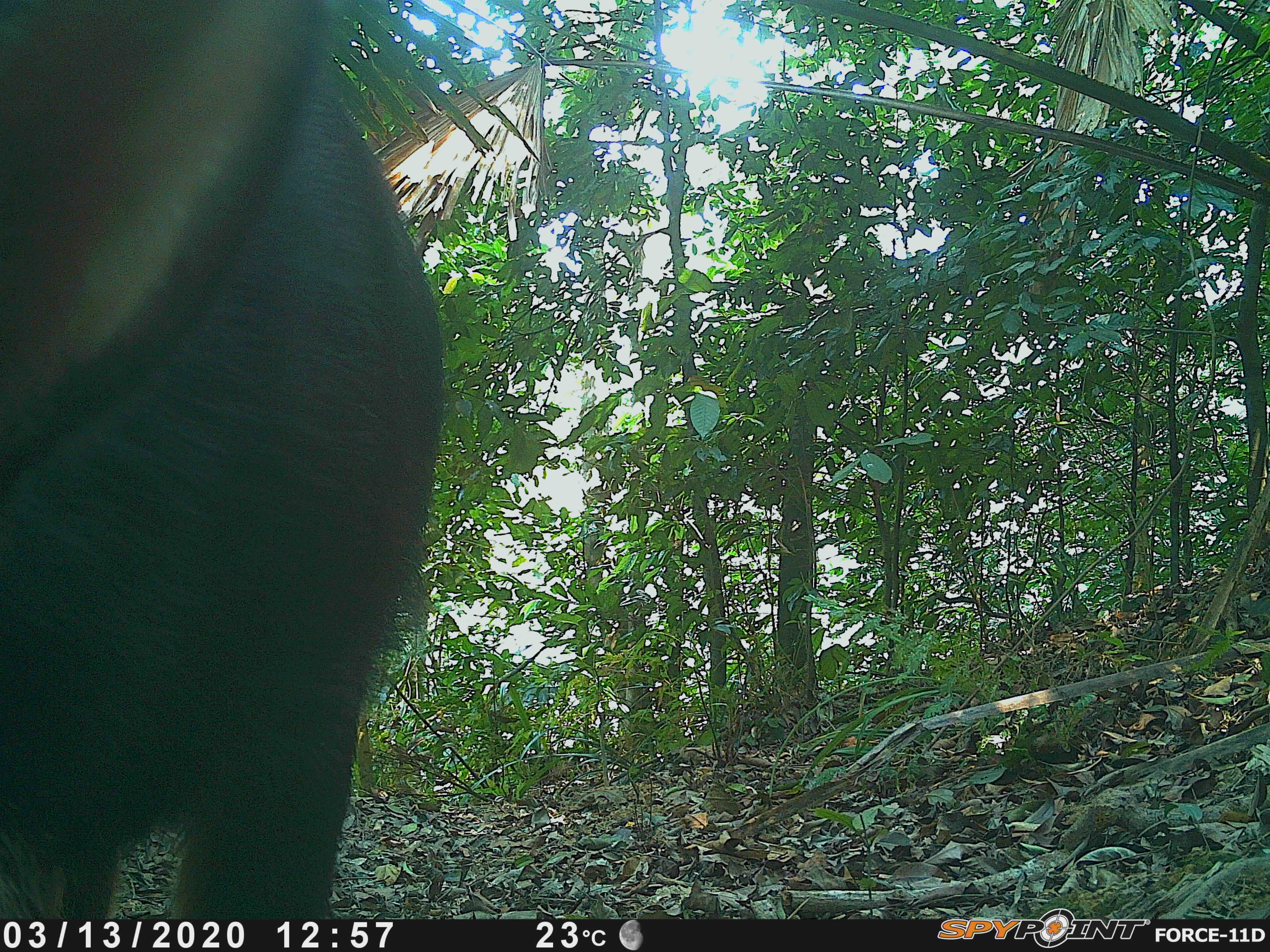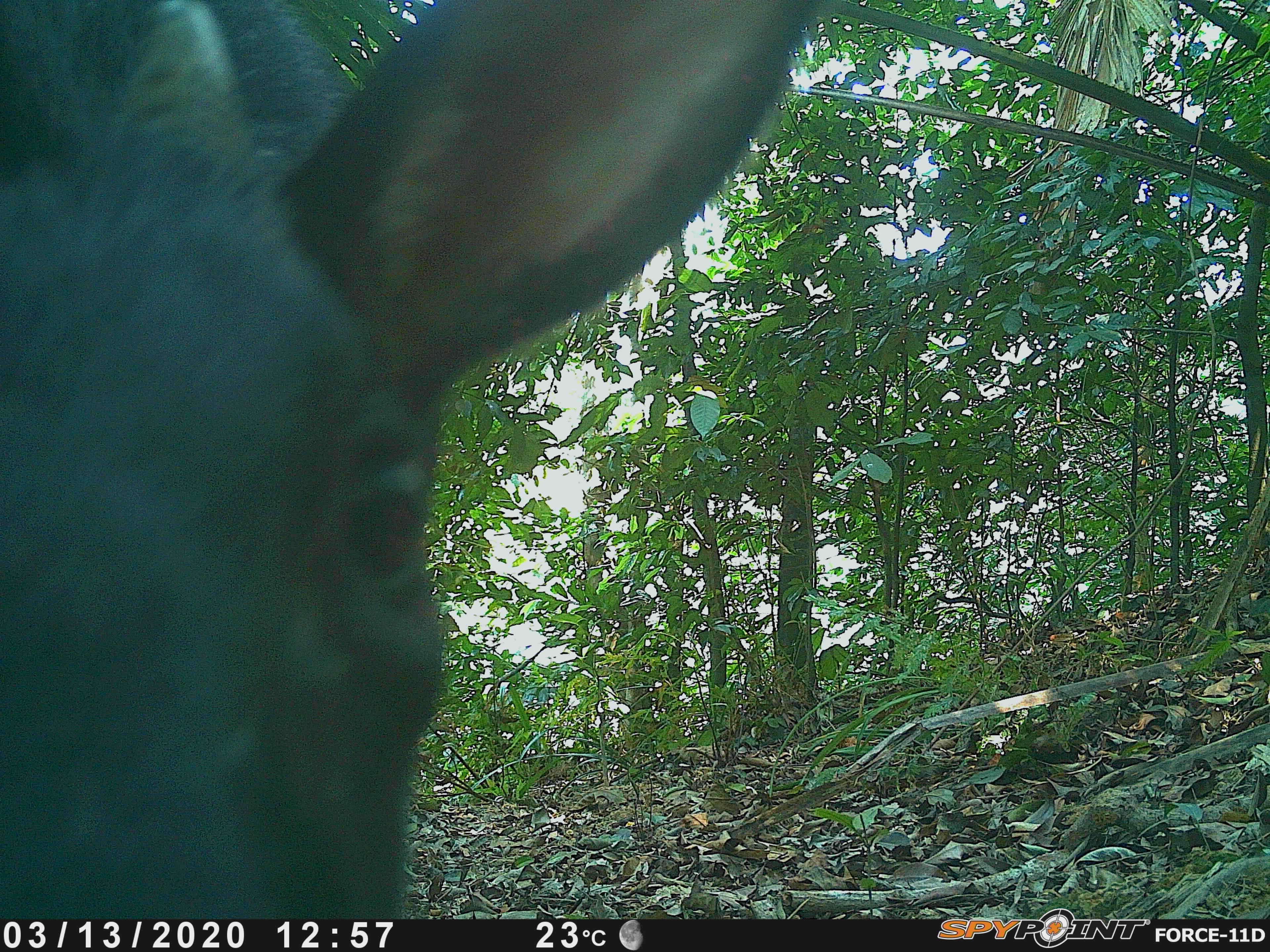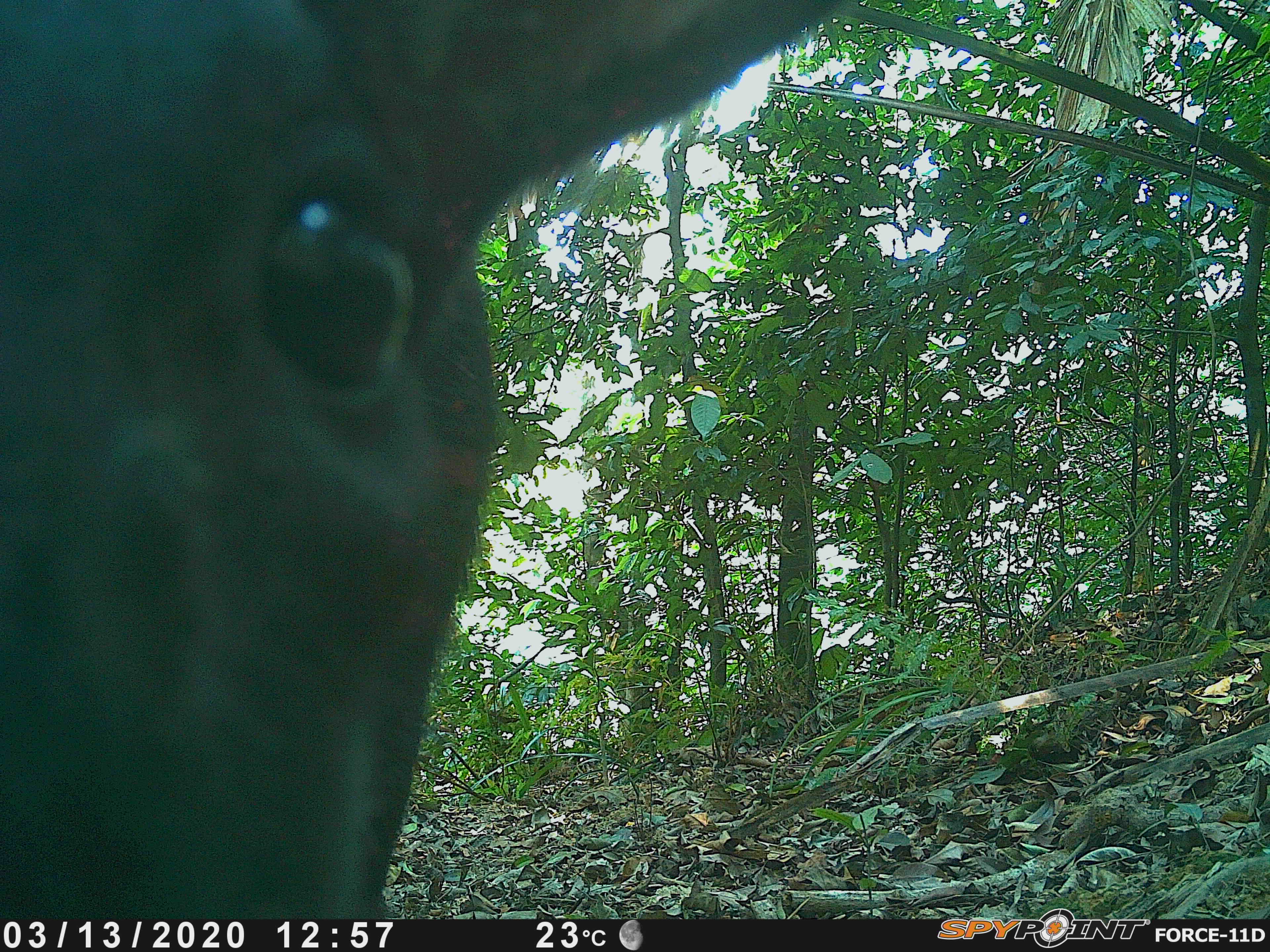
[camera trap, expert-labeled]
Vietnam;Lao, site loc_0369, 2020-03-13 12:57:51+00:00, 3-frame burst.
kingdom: Animalia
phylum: Chordata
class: Mammalia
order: Artiodactyla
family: Bovidae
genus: Capricornis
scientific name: Capricornis sumatraensis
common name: chinese serow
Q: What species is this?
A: Chinese serow (Capricornis sumatraensis).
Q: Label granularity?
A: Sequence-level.